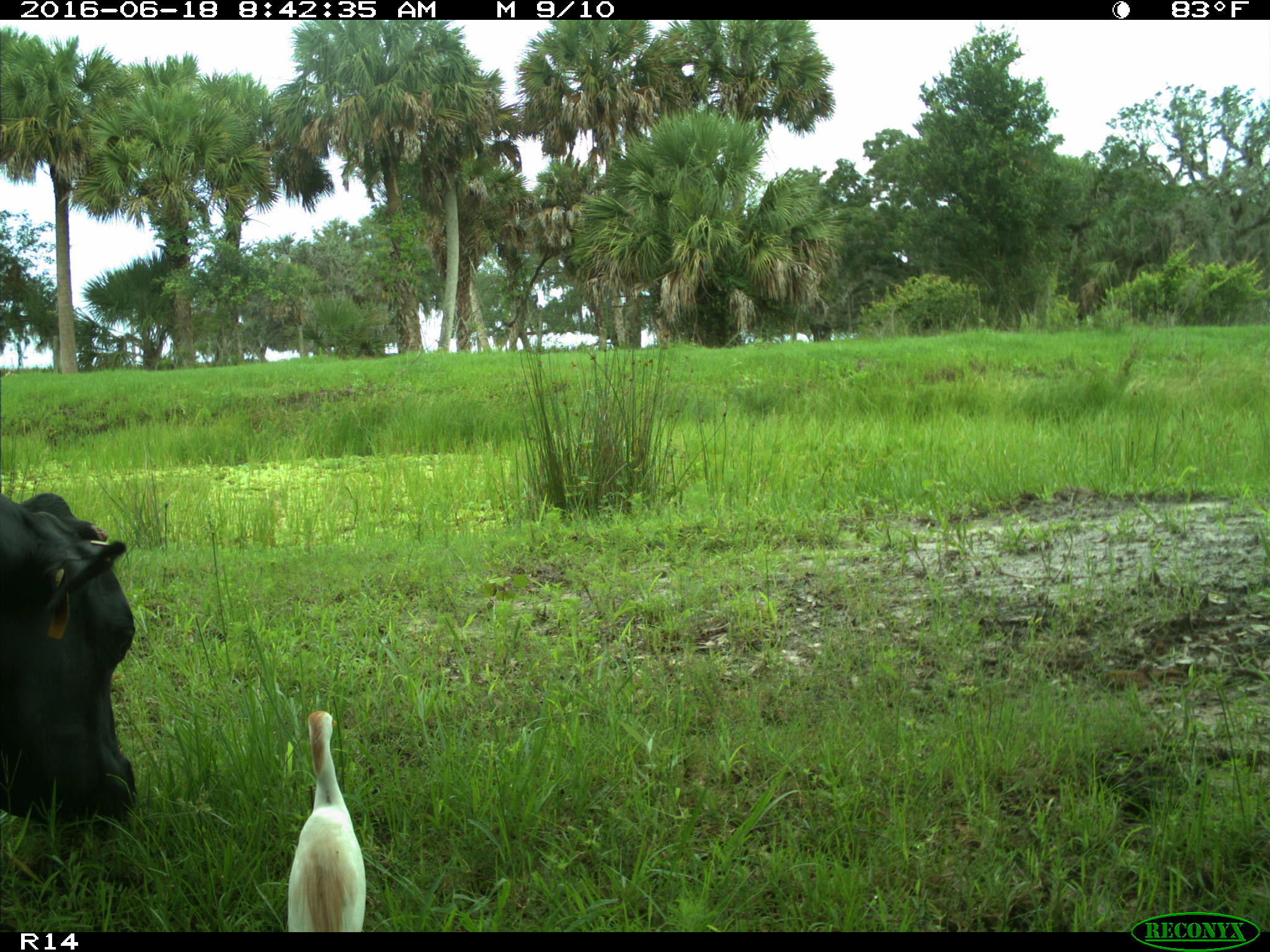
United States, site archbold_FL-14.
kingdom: Animalia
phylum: Chordata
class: Mammalia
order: Artiodactyla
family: Bovidae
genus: Bos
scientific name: Bos taurus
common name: domestic cow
Bos taurus (domestic cow).